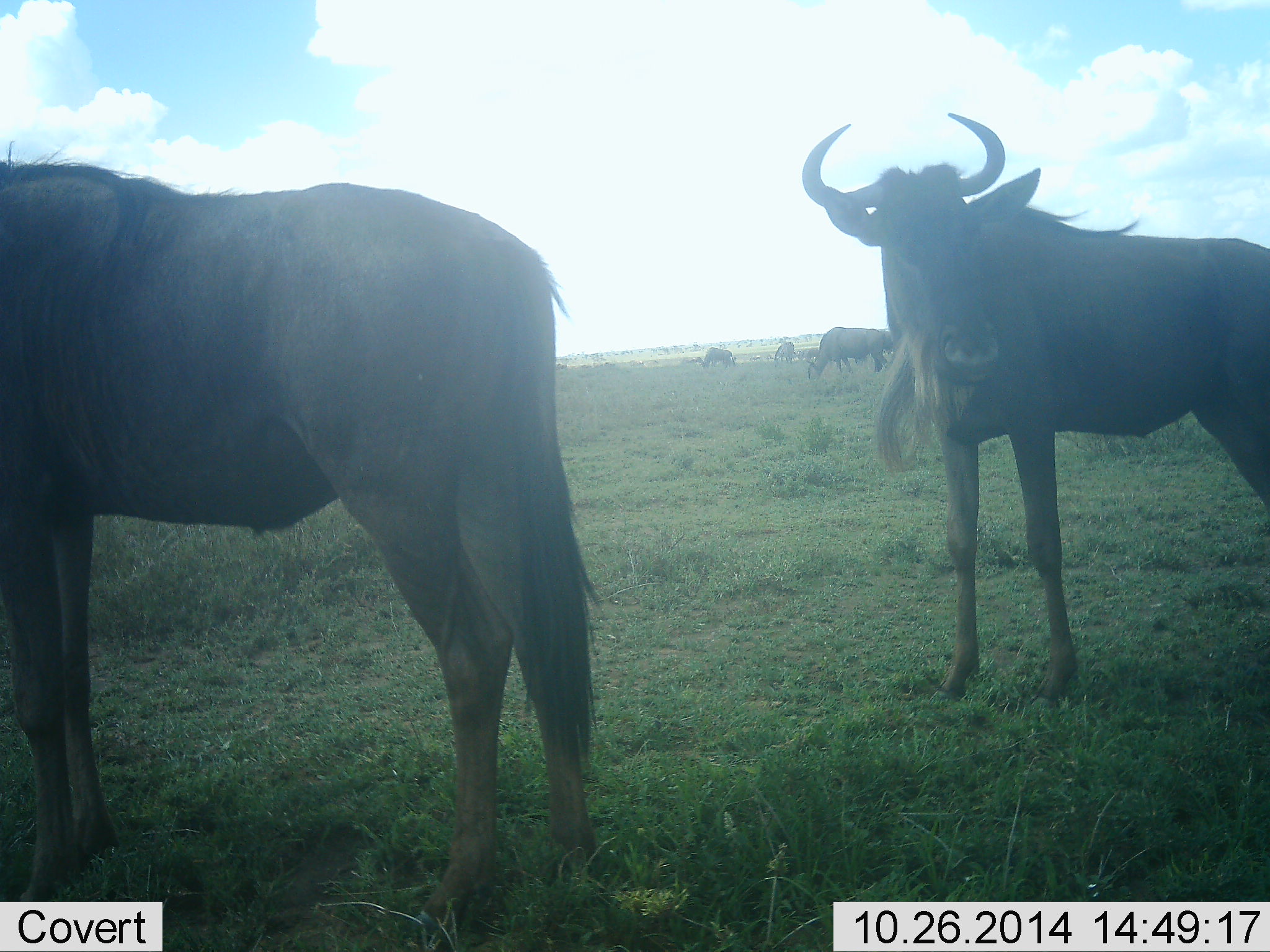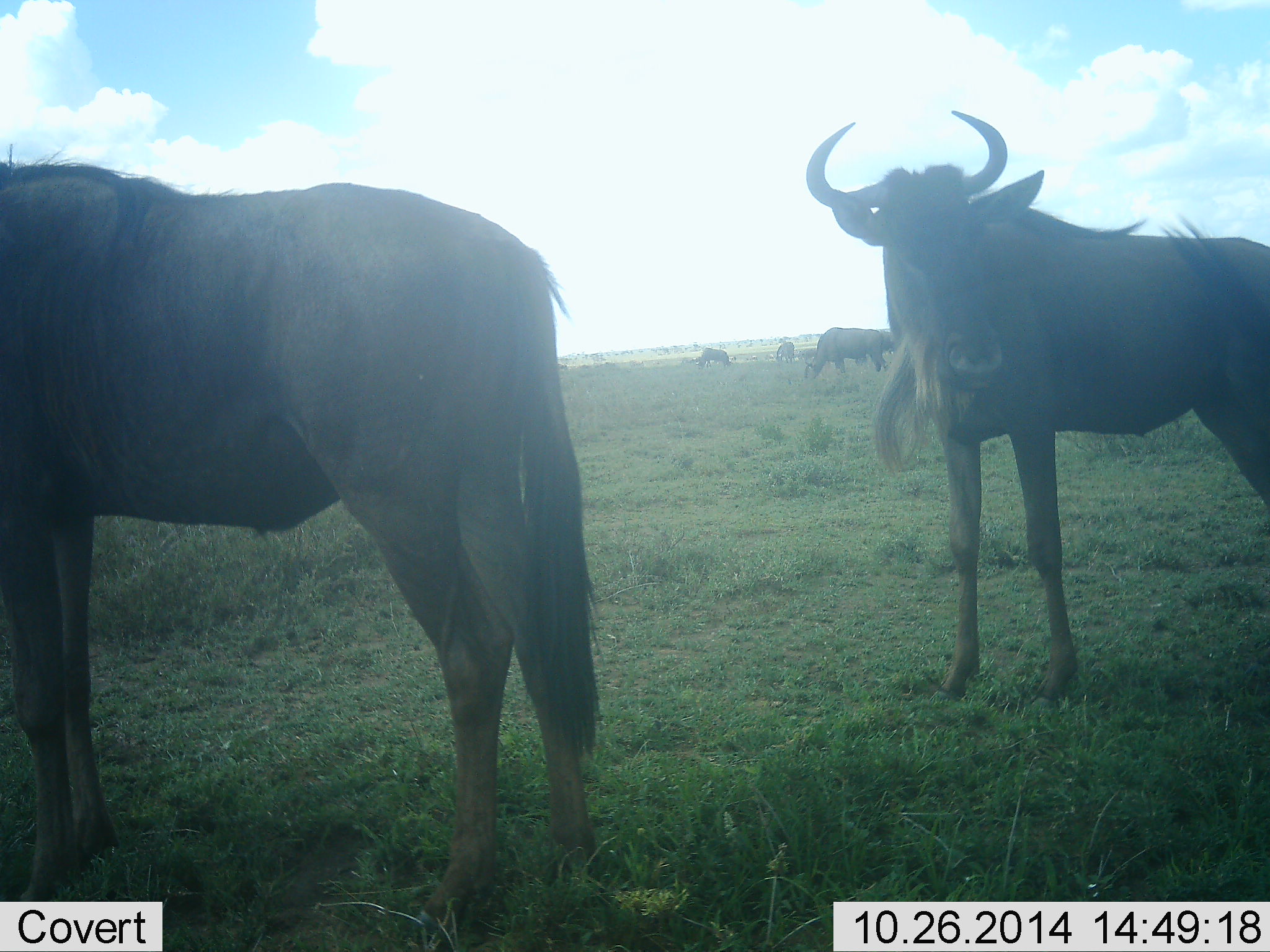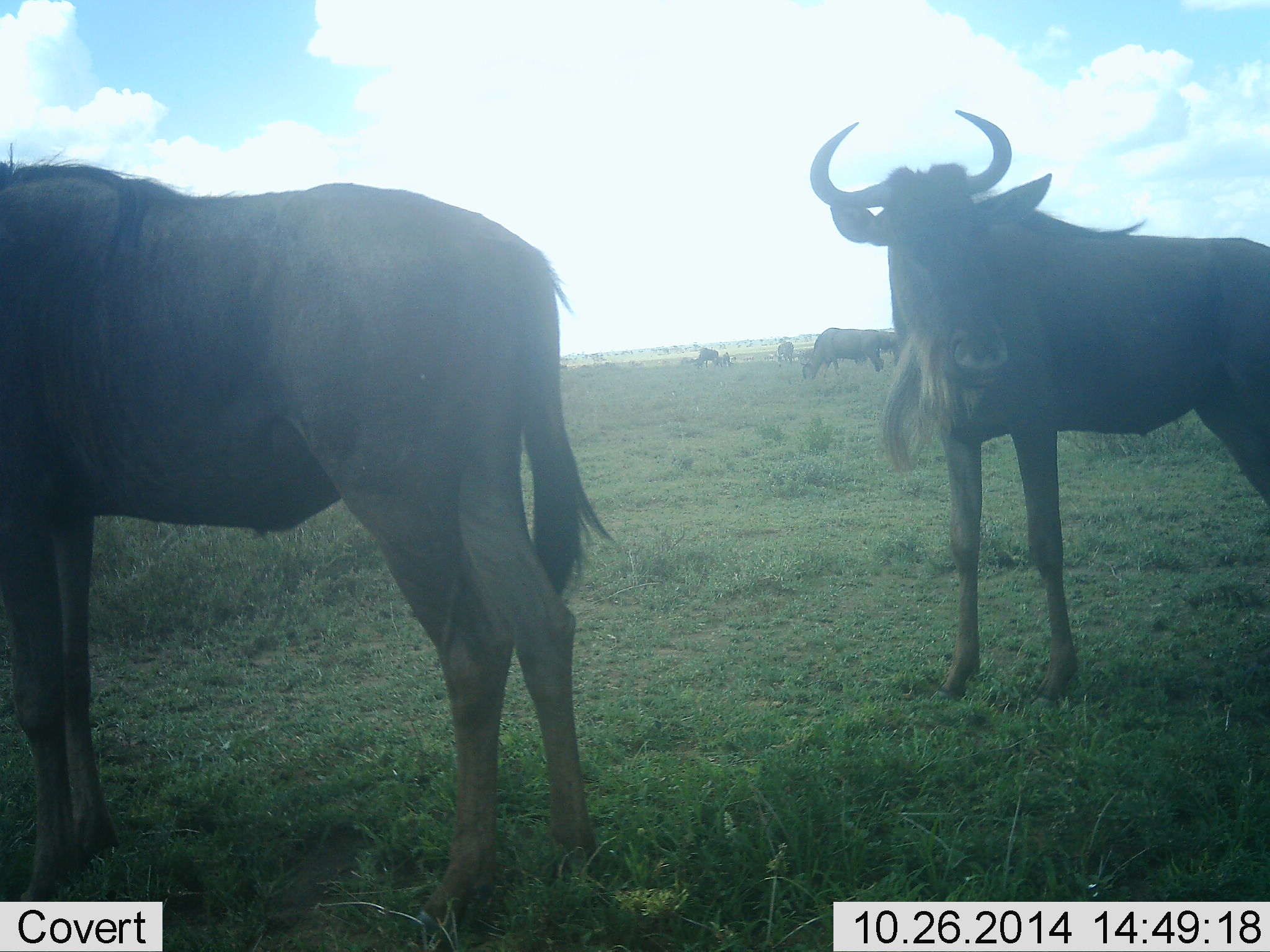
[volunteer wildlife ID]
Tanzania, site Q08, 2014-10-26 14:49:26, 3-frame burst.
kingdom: Animalia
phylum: Chordata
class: Mammalia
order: Artiodactyla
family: Bovidae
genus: Connochaetes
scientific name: Connochaetes taurinus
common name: blue wildebeest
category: wildebeest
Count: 6.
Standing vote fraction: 90%.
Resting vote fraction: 0%.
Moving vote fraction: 20%.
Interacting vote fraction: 0%.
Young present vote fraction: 0%.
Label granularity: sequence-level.